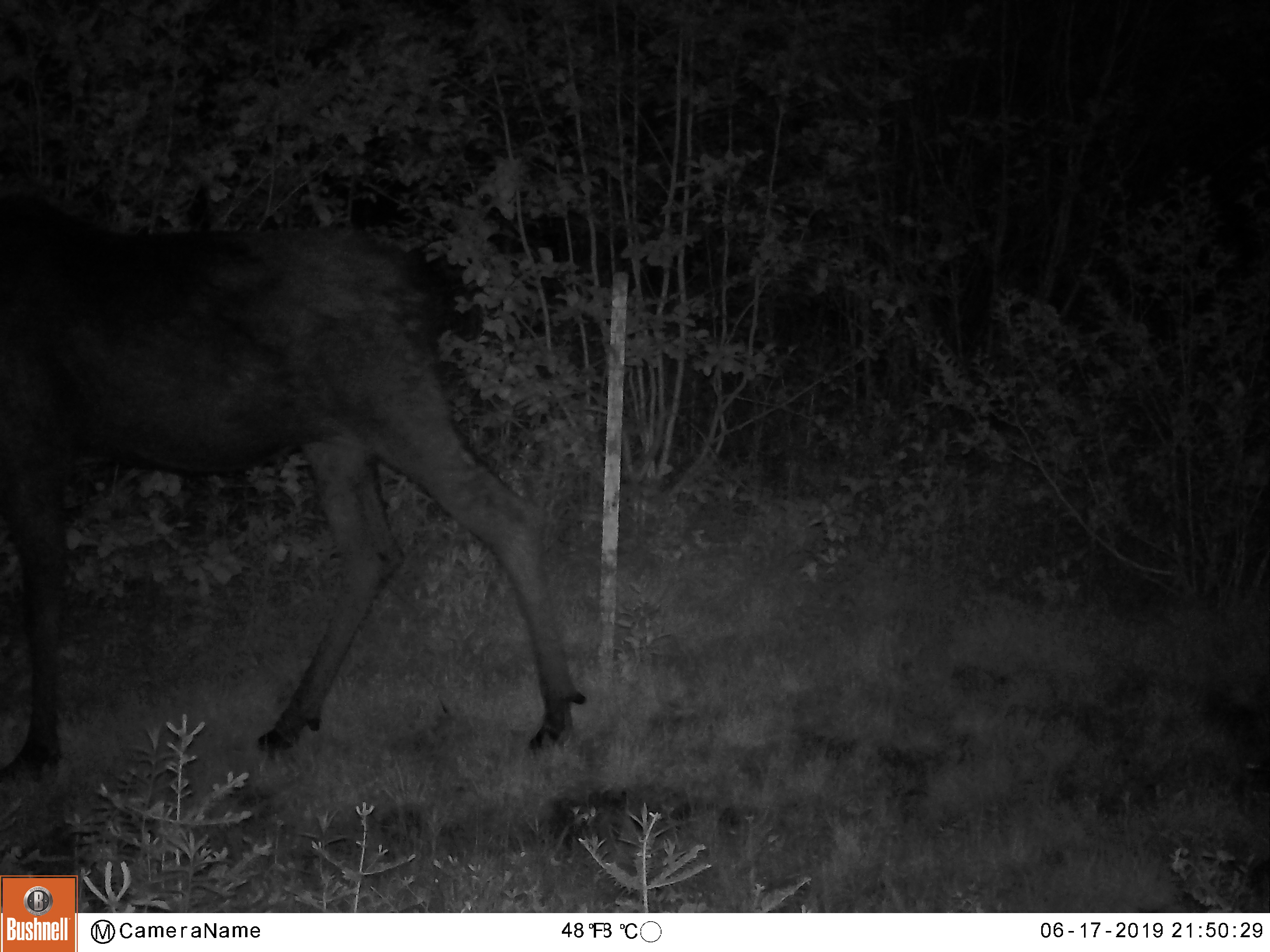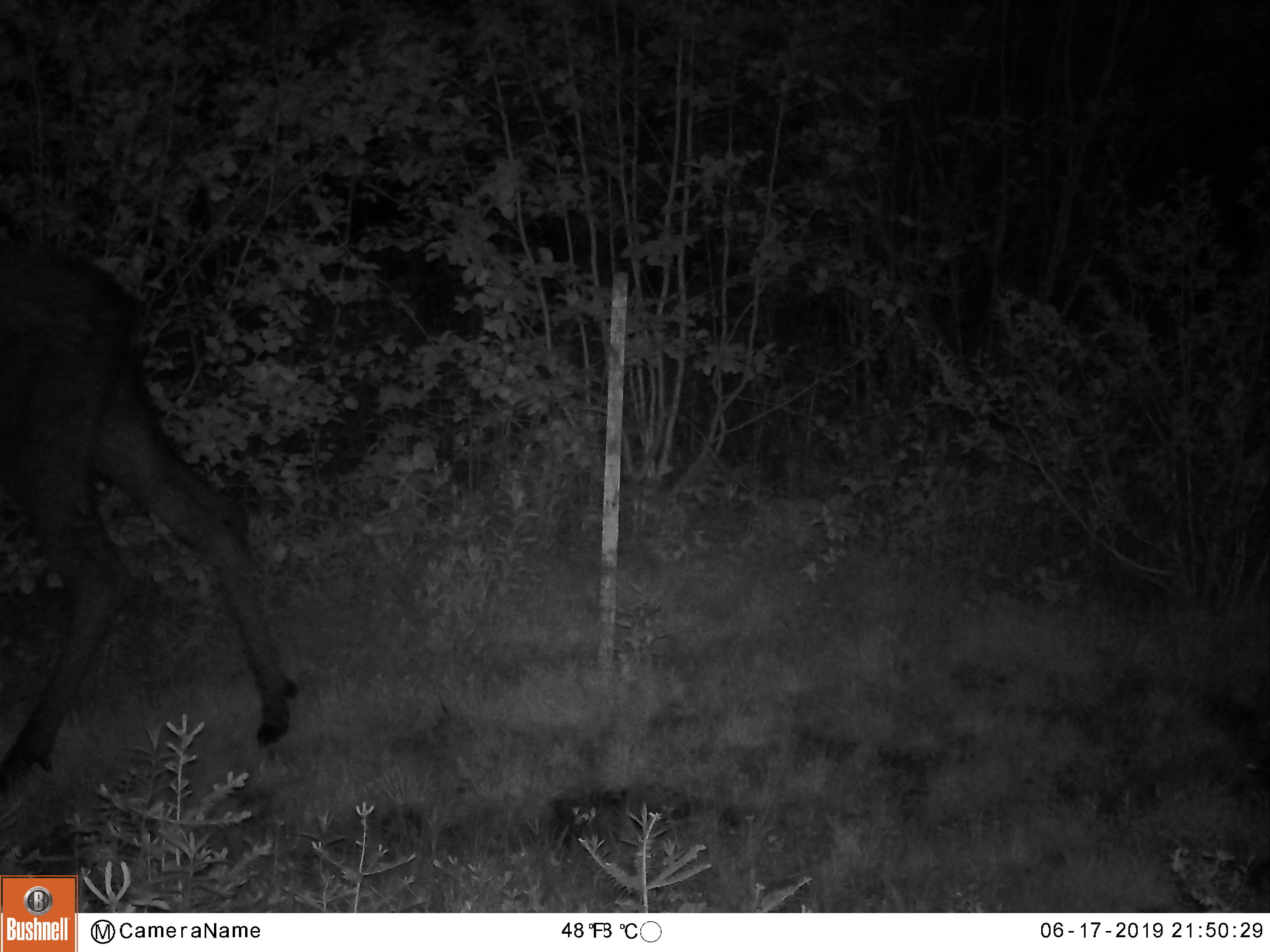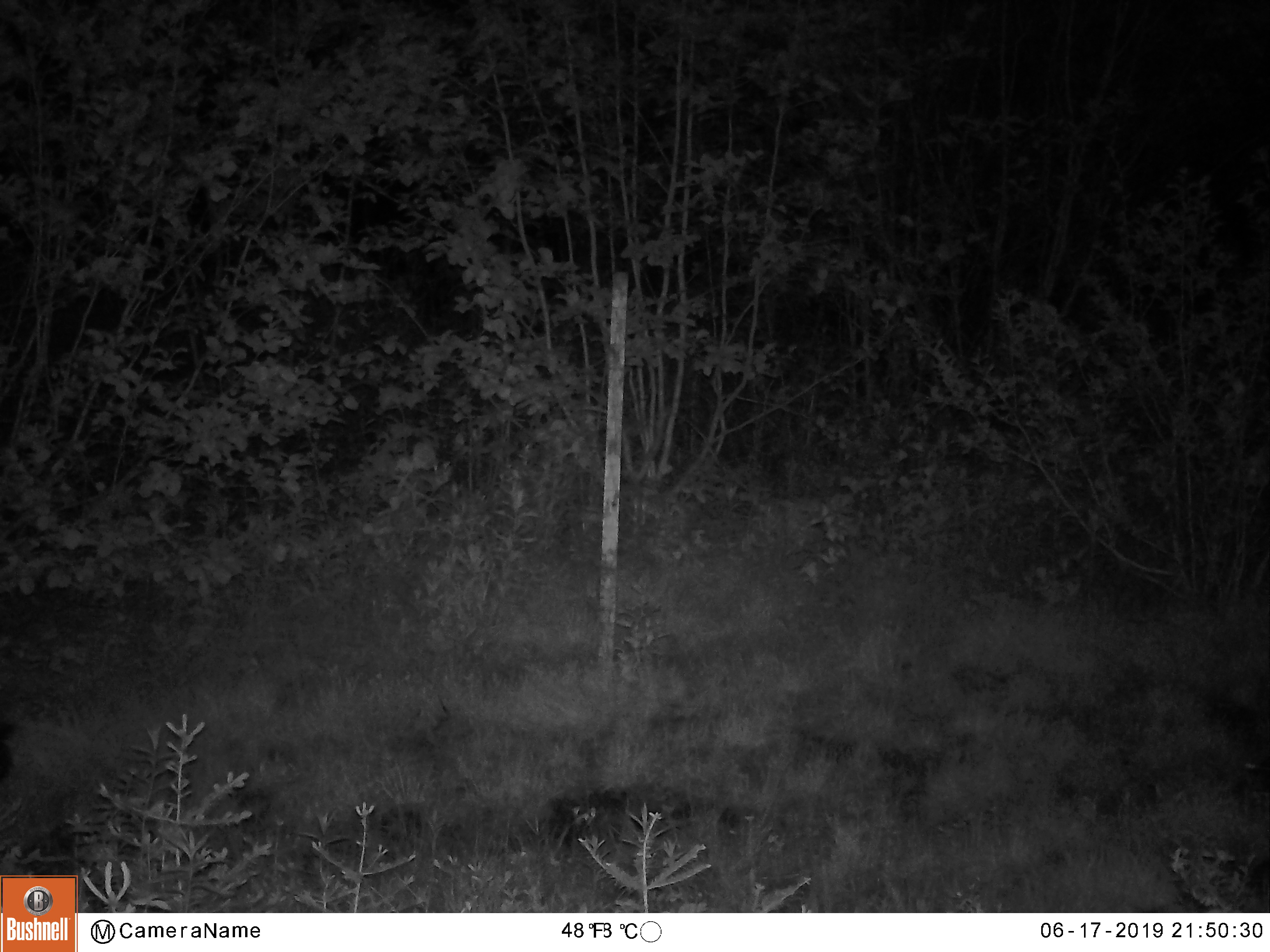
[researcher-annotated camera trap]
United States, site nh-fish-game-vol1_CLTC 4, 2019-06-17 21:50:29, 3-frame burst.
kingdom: Animalia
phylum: Chordata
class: Mammalia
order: Artiodactyla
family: Cervidae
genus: Alces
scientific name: Alces alces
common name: moose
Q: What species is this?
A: Moose (Alces alces).